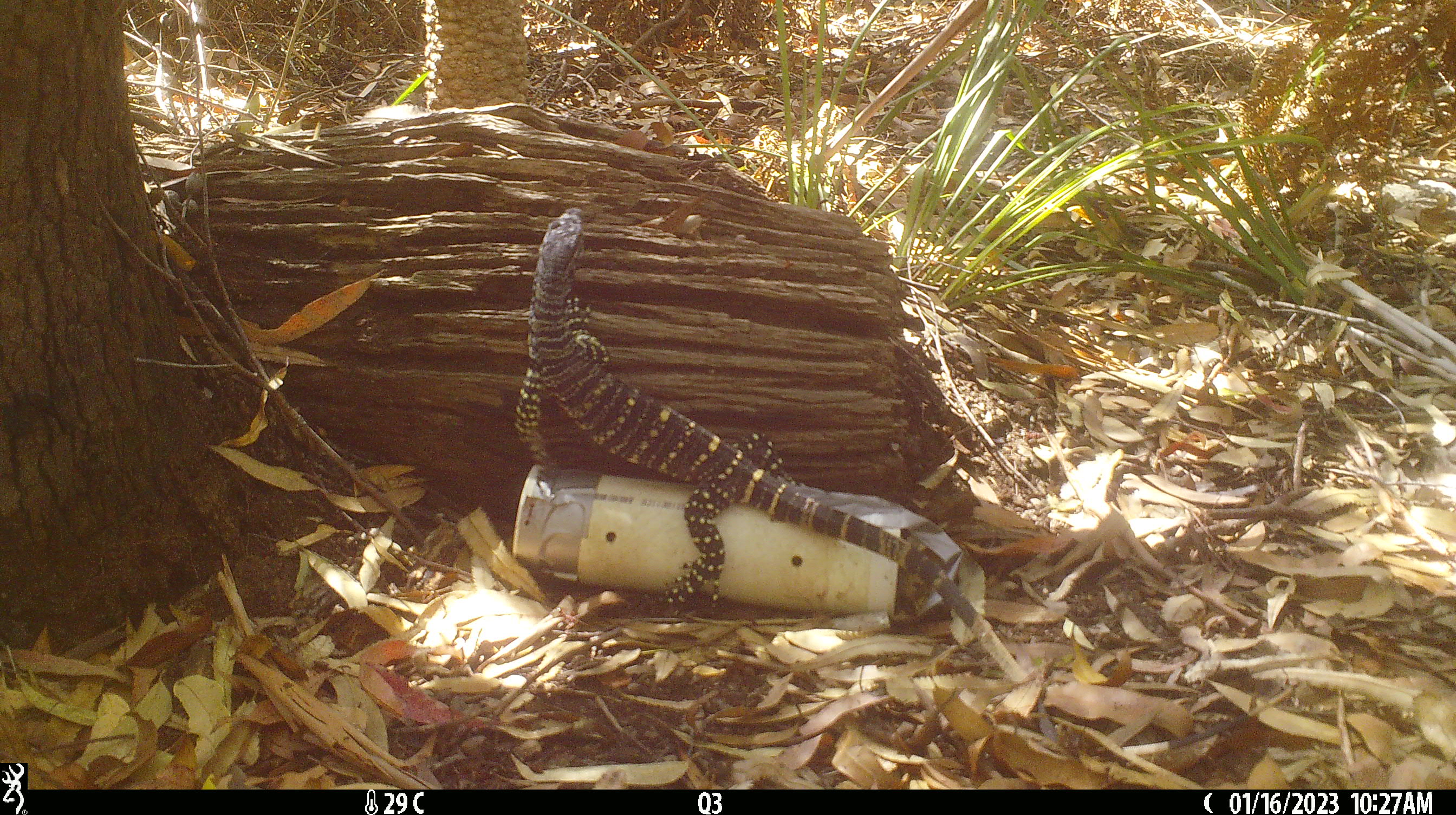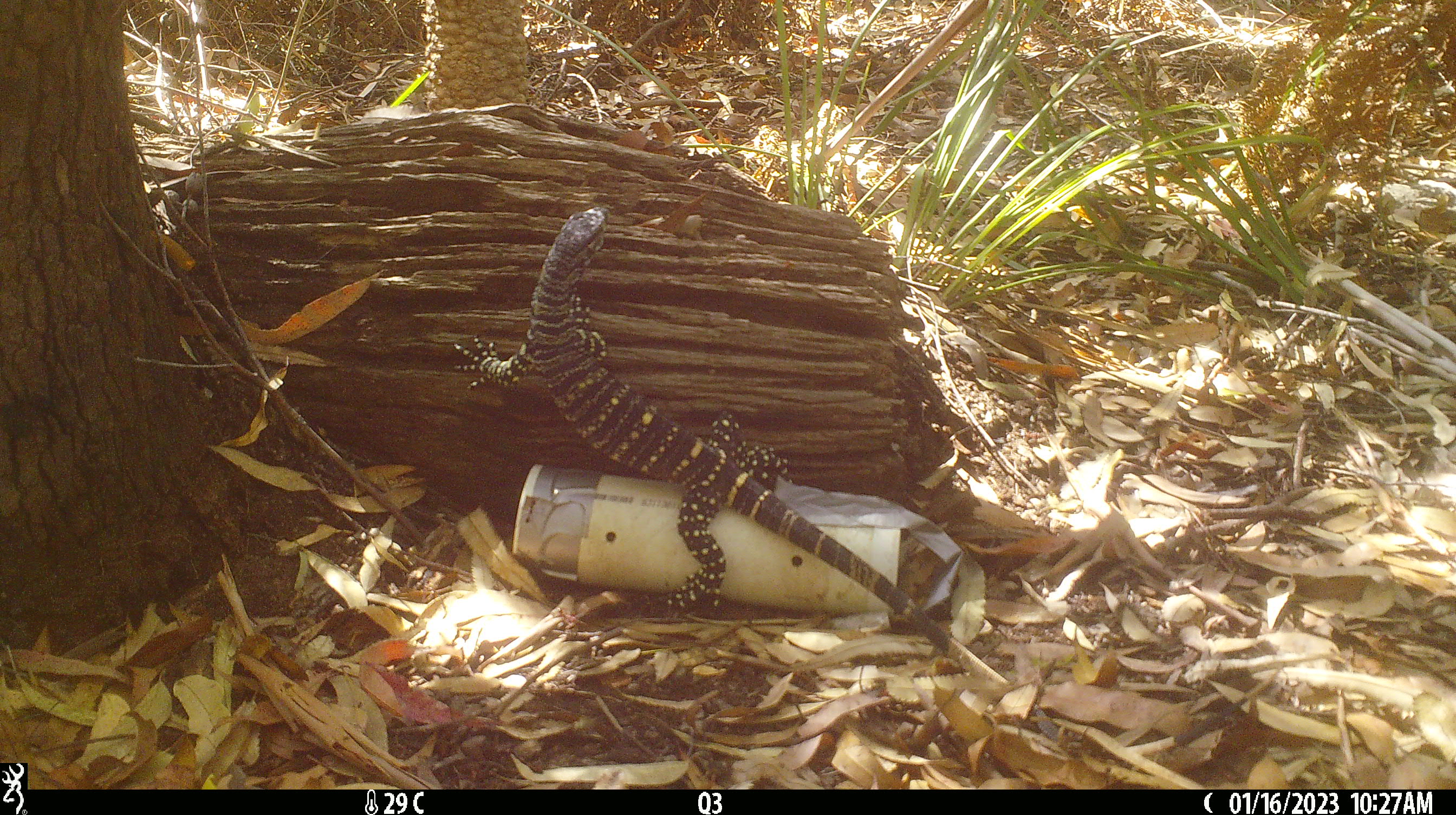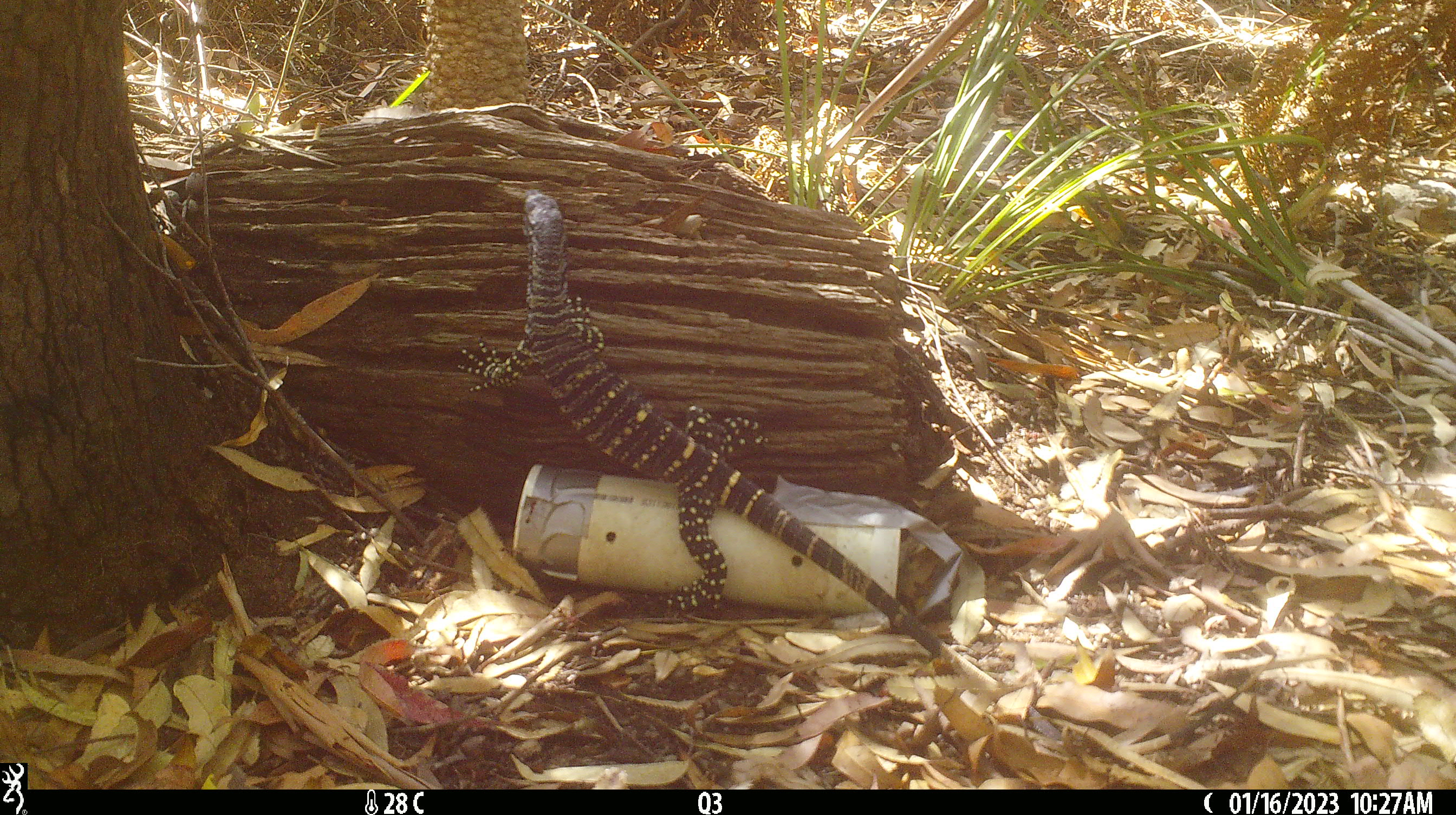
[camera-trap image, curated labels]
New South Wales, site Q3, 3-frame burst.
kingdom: Animalia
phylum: Chordata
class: Reptilia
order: Squamata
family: Varanidae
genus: Varanus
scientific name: Varanus varius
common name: lace monitor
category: goanna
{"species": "goanna (lace monitor) (Varanus varius)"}